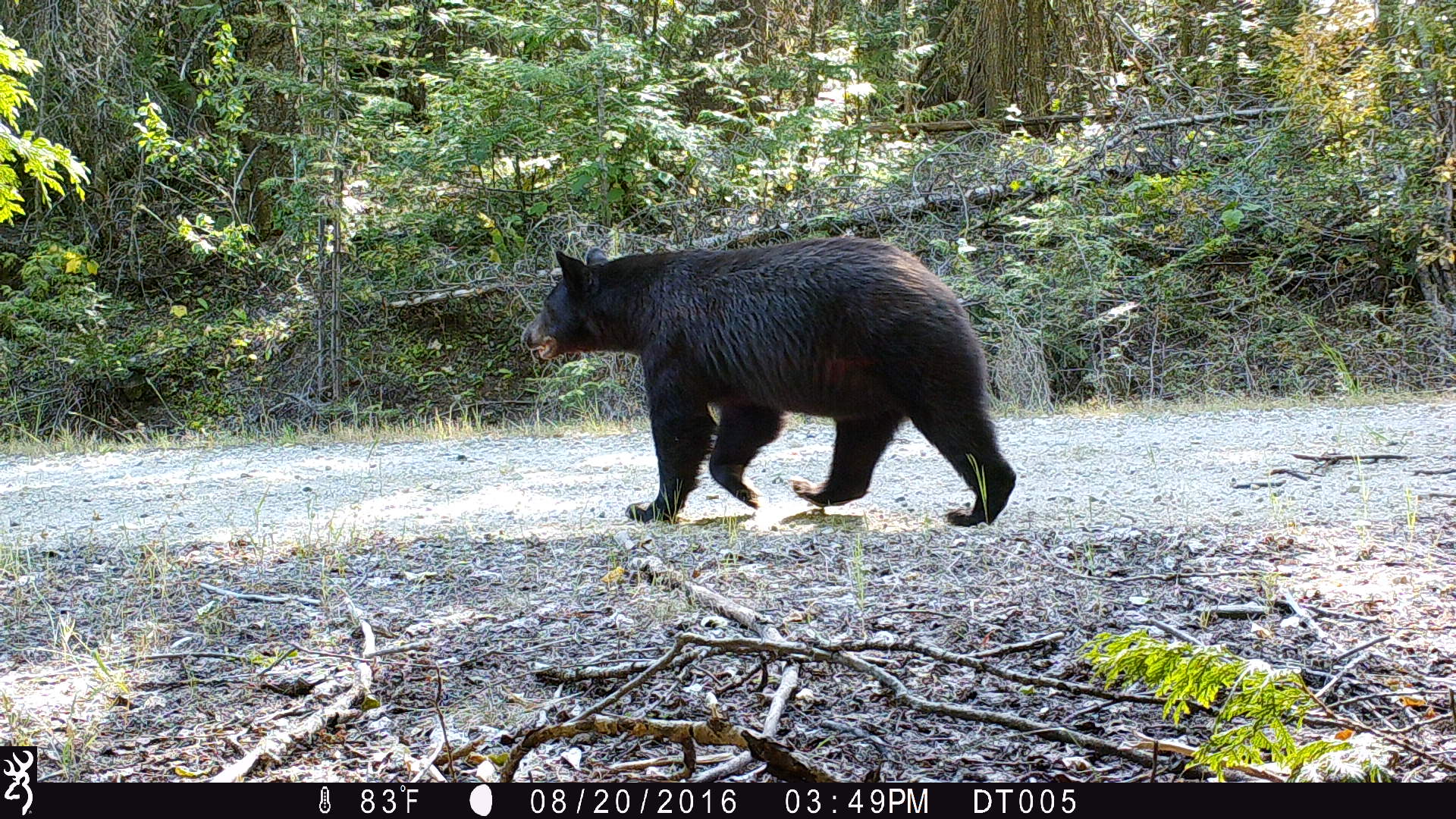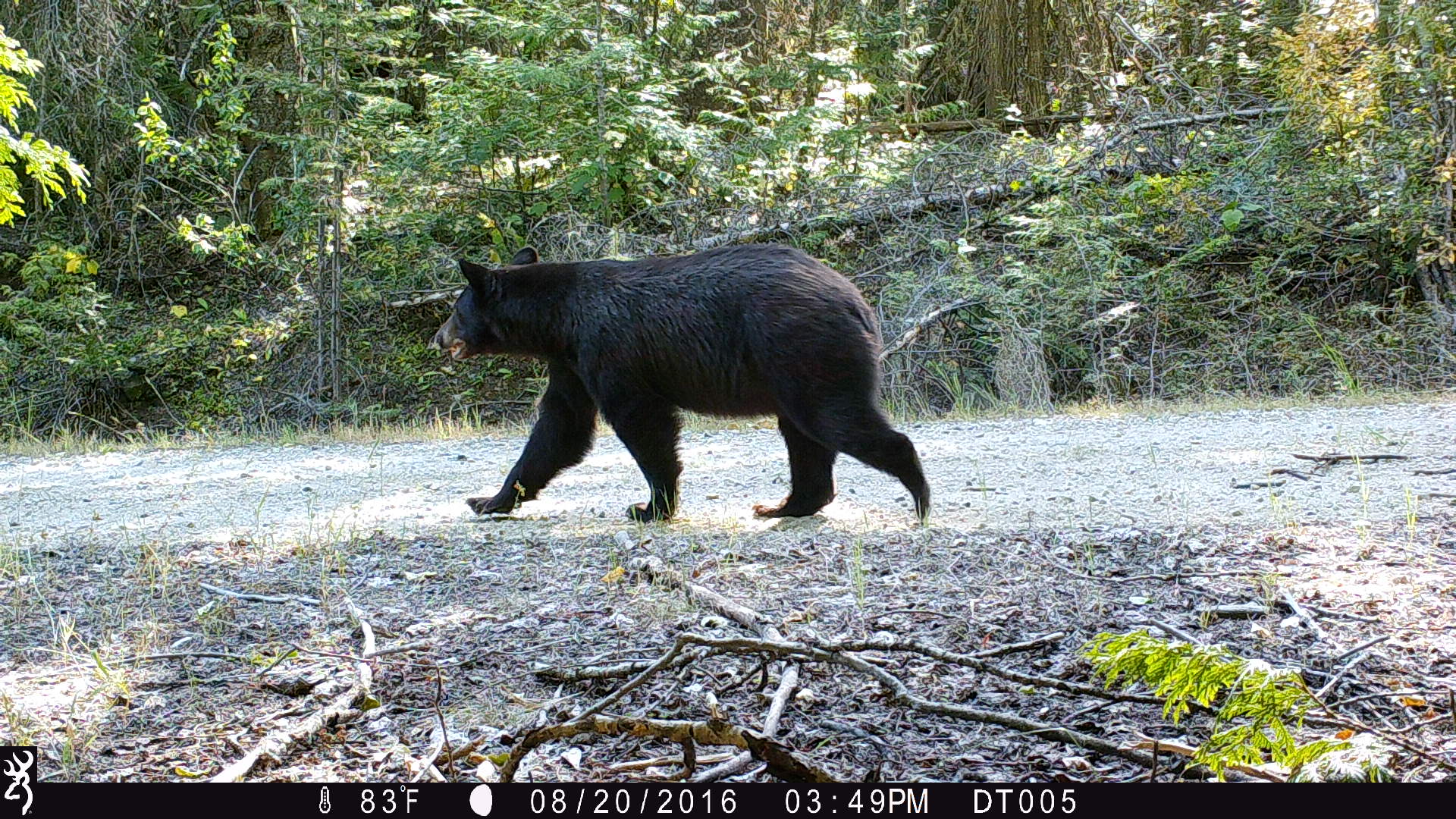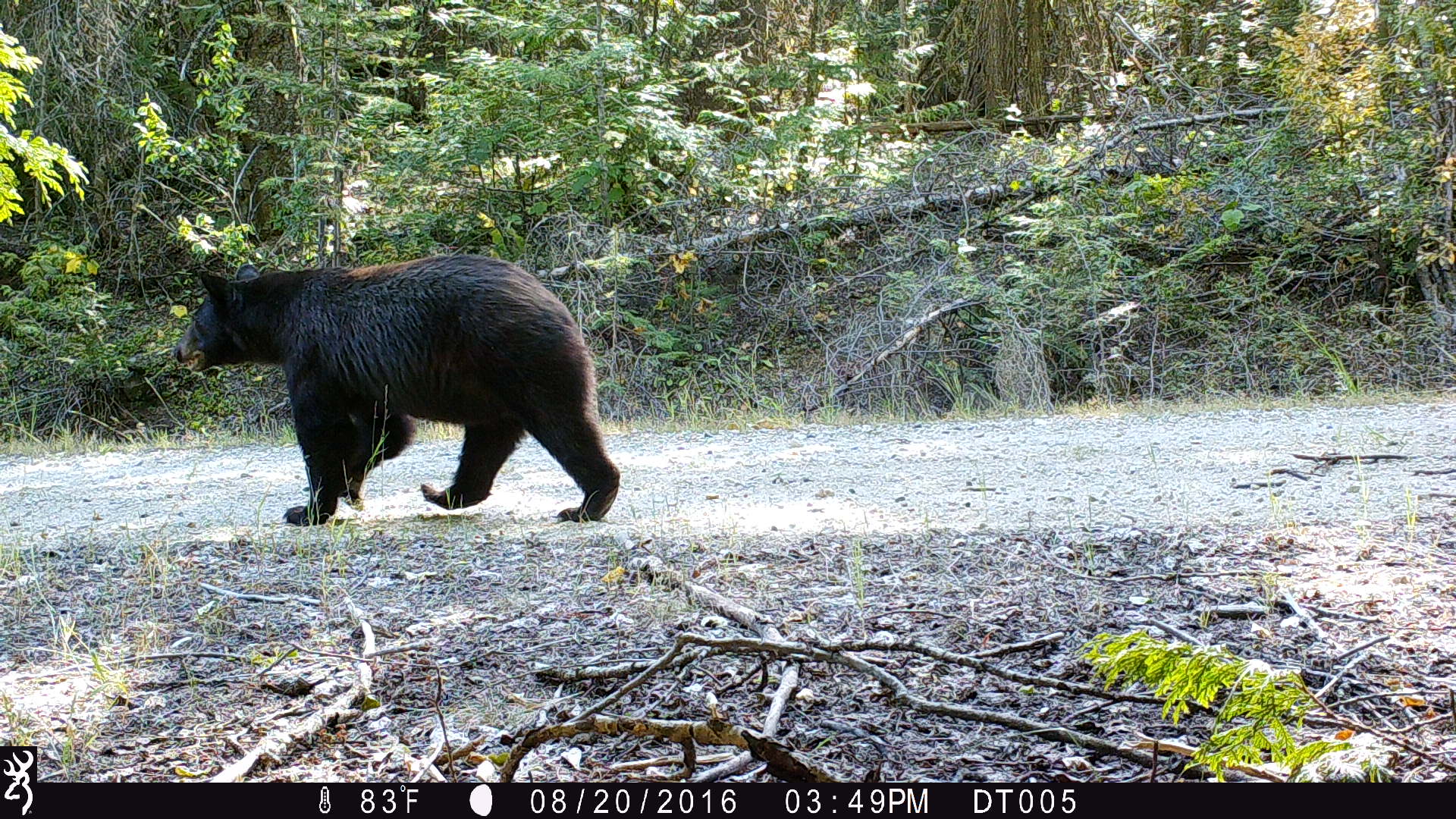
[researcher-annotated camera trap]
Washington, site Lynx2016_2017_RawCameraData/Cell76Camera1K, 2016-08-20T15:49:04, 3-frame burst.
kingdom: Animalia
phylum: Chordata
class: Mammalia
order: Carnivora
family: Ursidae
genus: Ursus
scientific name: Ursus americanus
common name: american black bear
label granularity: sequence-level